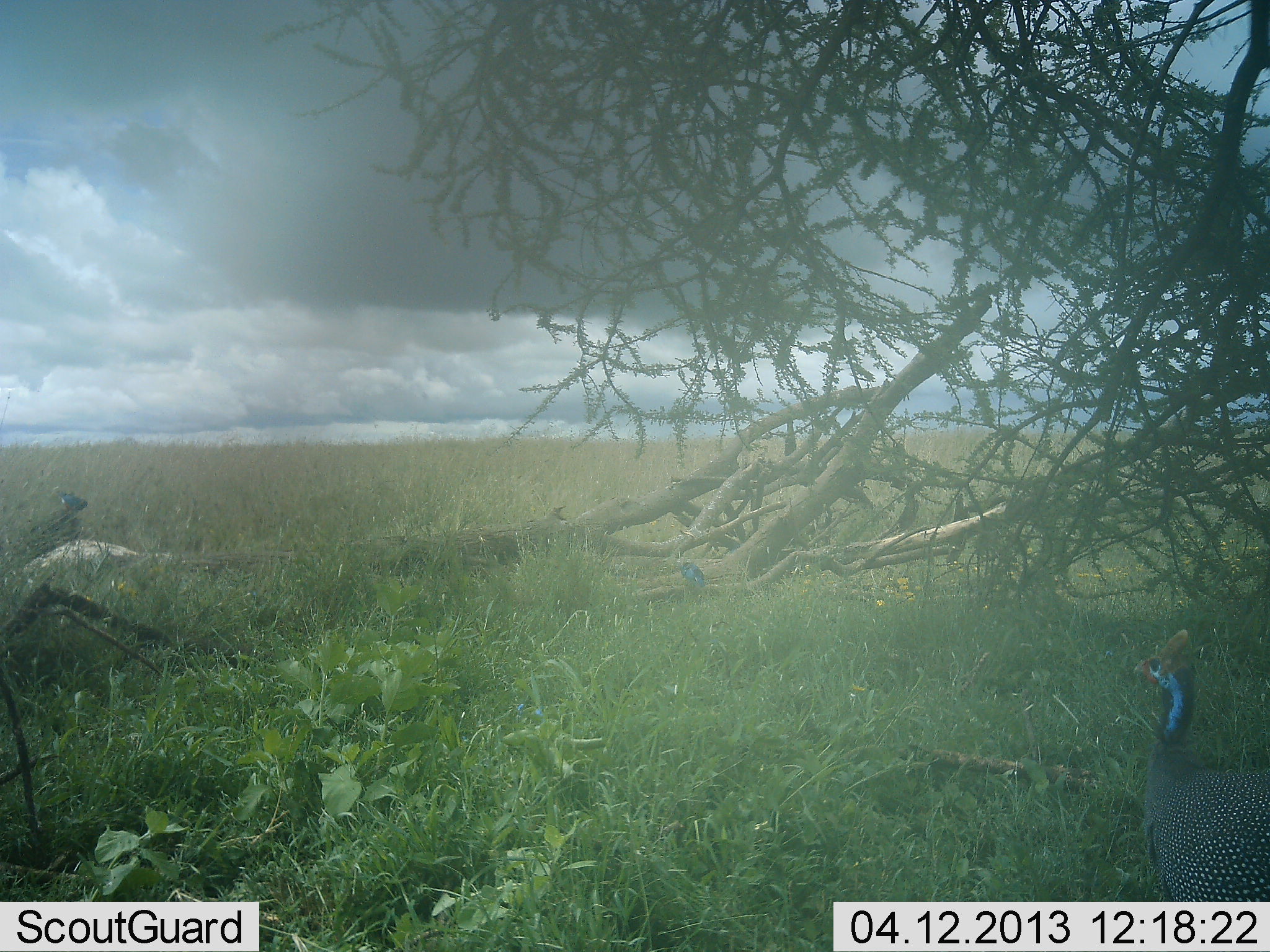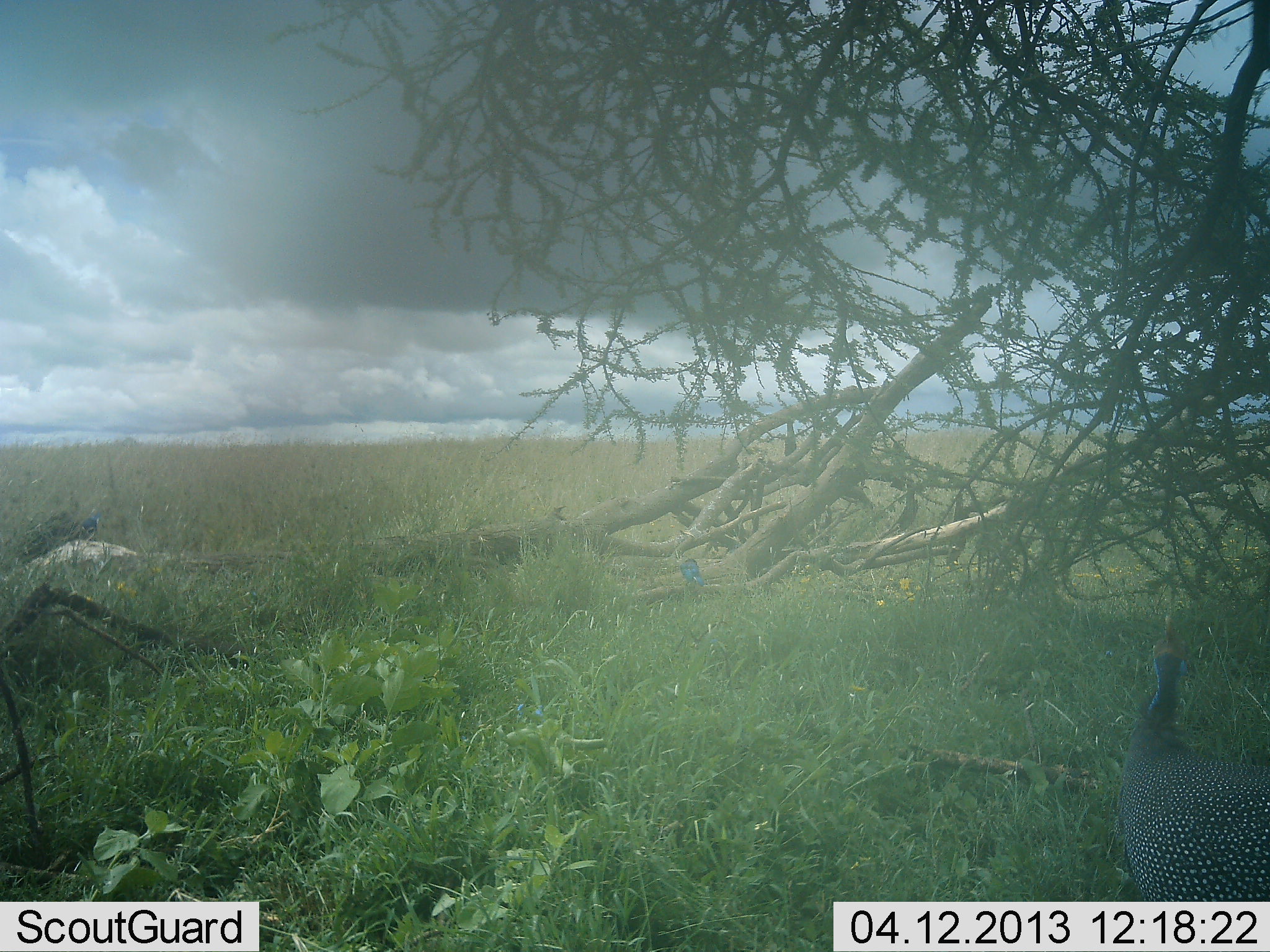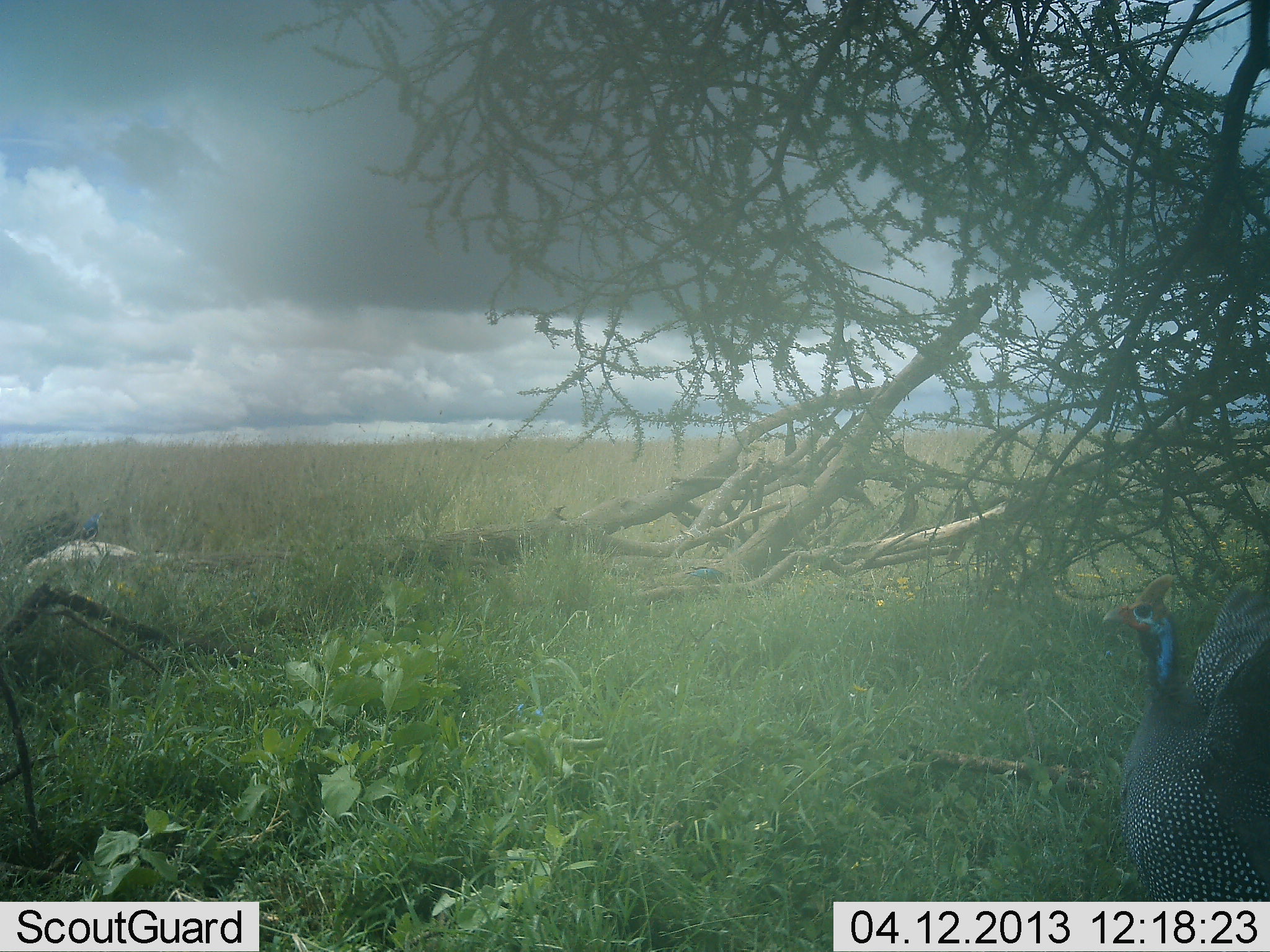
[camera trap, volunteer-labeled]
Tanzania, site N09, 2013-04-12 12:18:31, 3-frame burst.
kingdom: Animalia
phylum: Chordata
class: Aves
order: Galliformes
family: Numididae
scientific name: Numididae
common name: guinea fowl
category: guineafowl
Guineafowl (guinea fowl) (Numididae), count 1. Behavior (volunteer vote fractions): standing 52%, resting 3%, moving 42%, interacting 3%. Young present (vote fraction): 0%. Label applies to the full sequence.